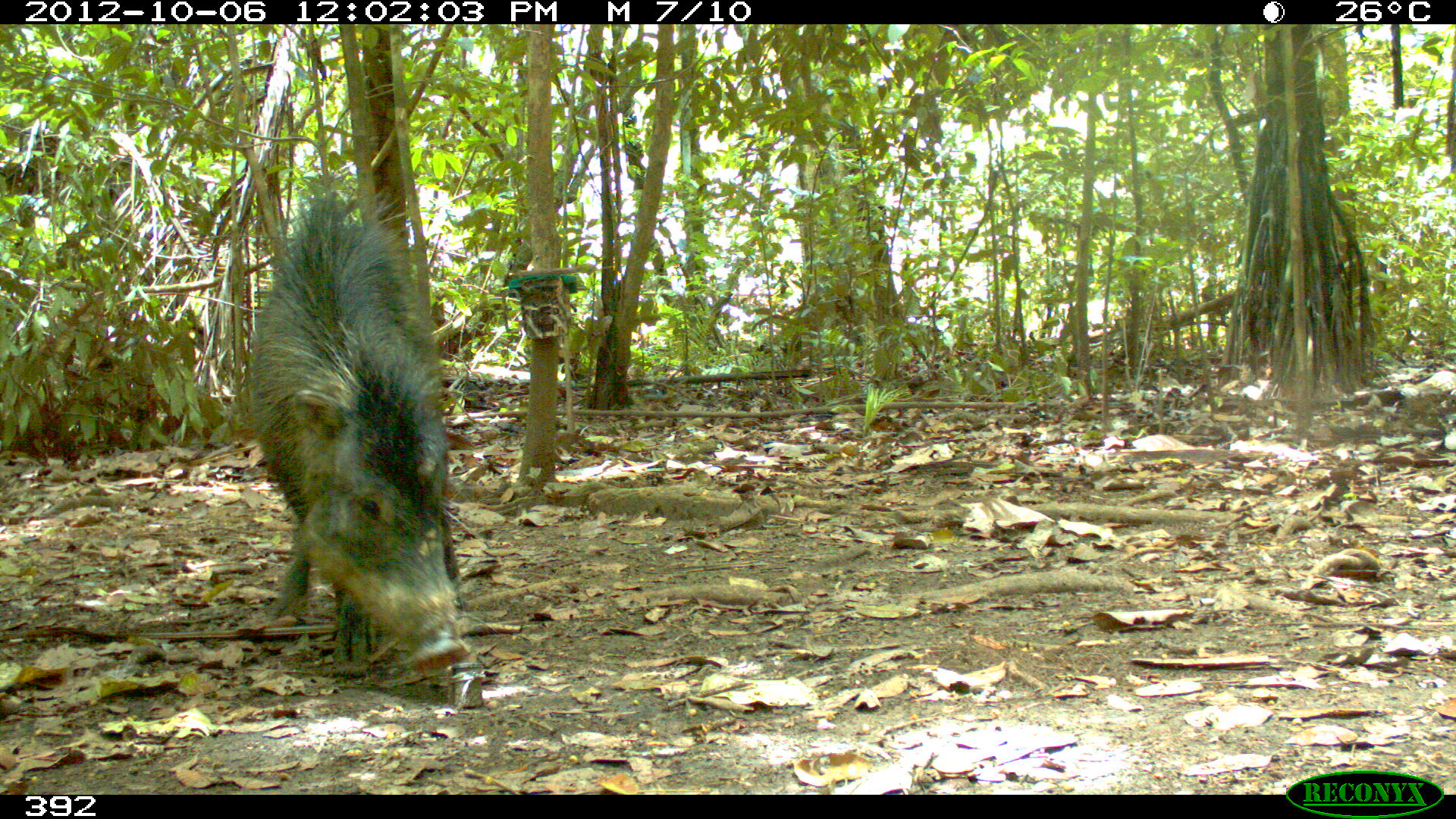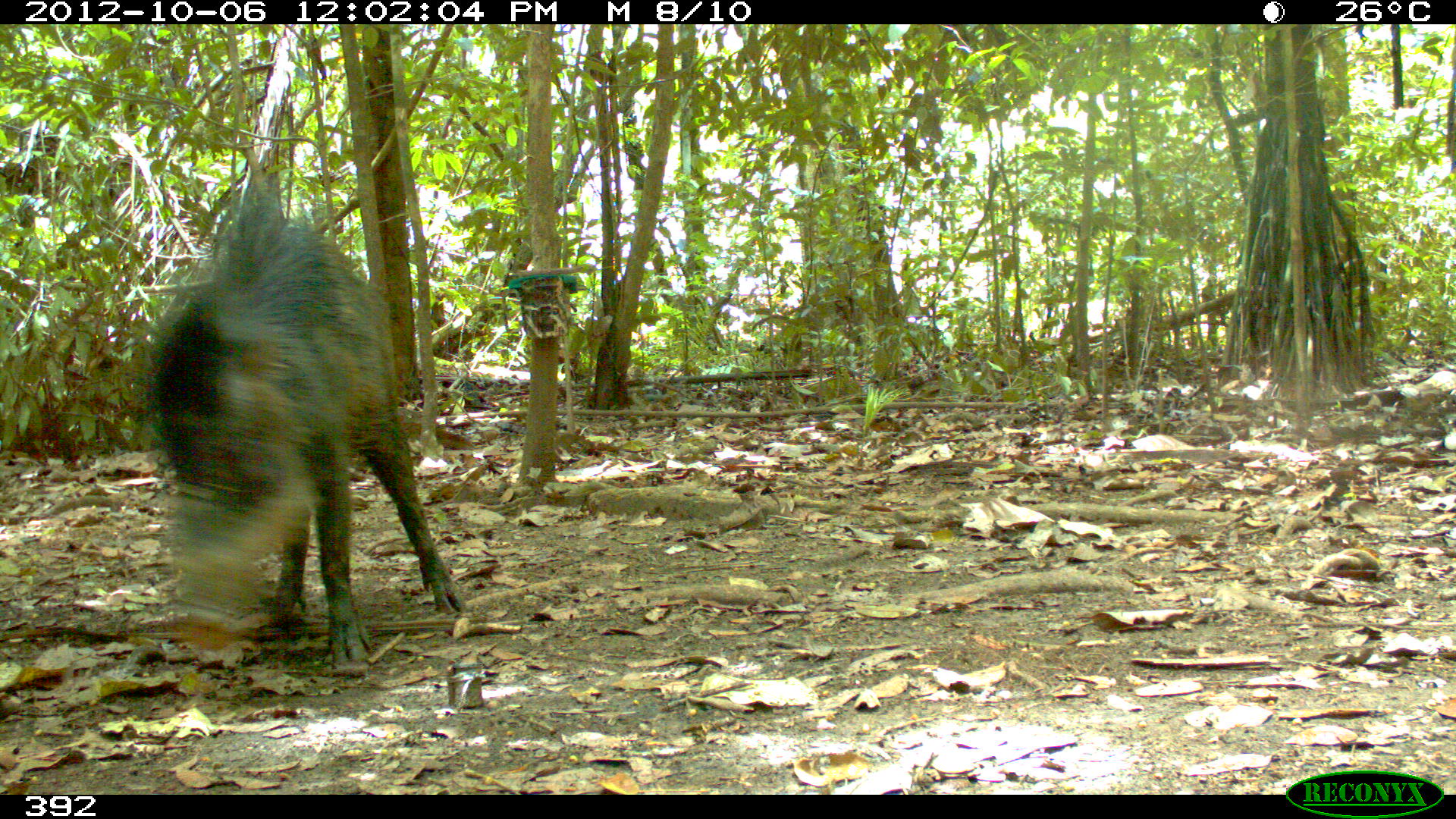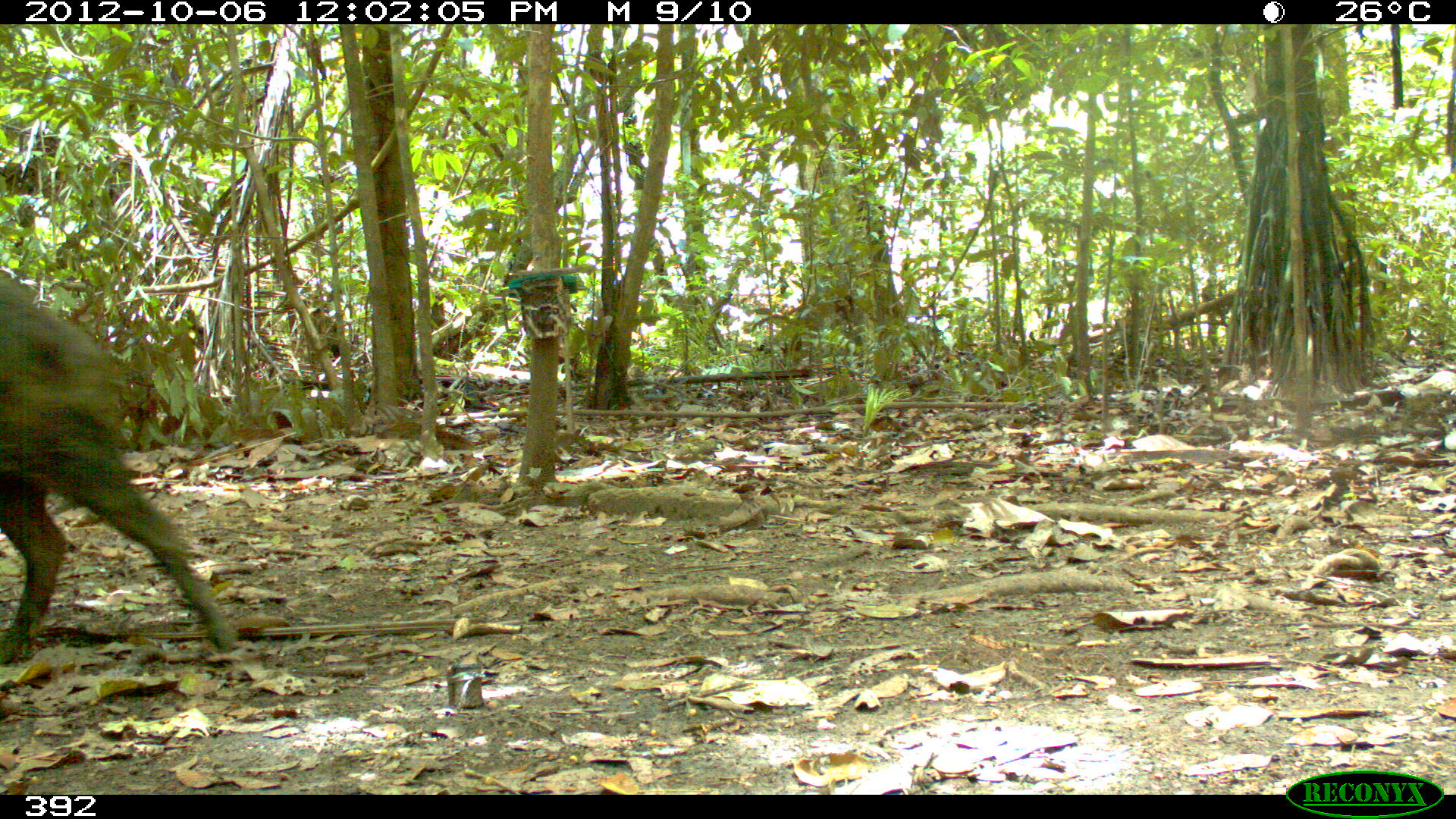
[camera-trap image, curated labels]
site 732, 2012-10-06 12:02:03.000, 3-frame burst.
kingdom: Animalia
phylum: Chordata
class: Mammalia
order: Artiodactyla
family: Tayassuidae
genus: Tayassu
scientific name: Tayassu pecari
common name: white-lipped peccary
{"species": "Tayassu pecari (white-lipped peccary)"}